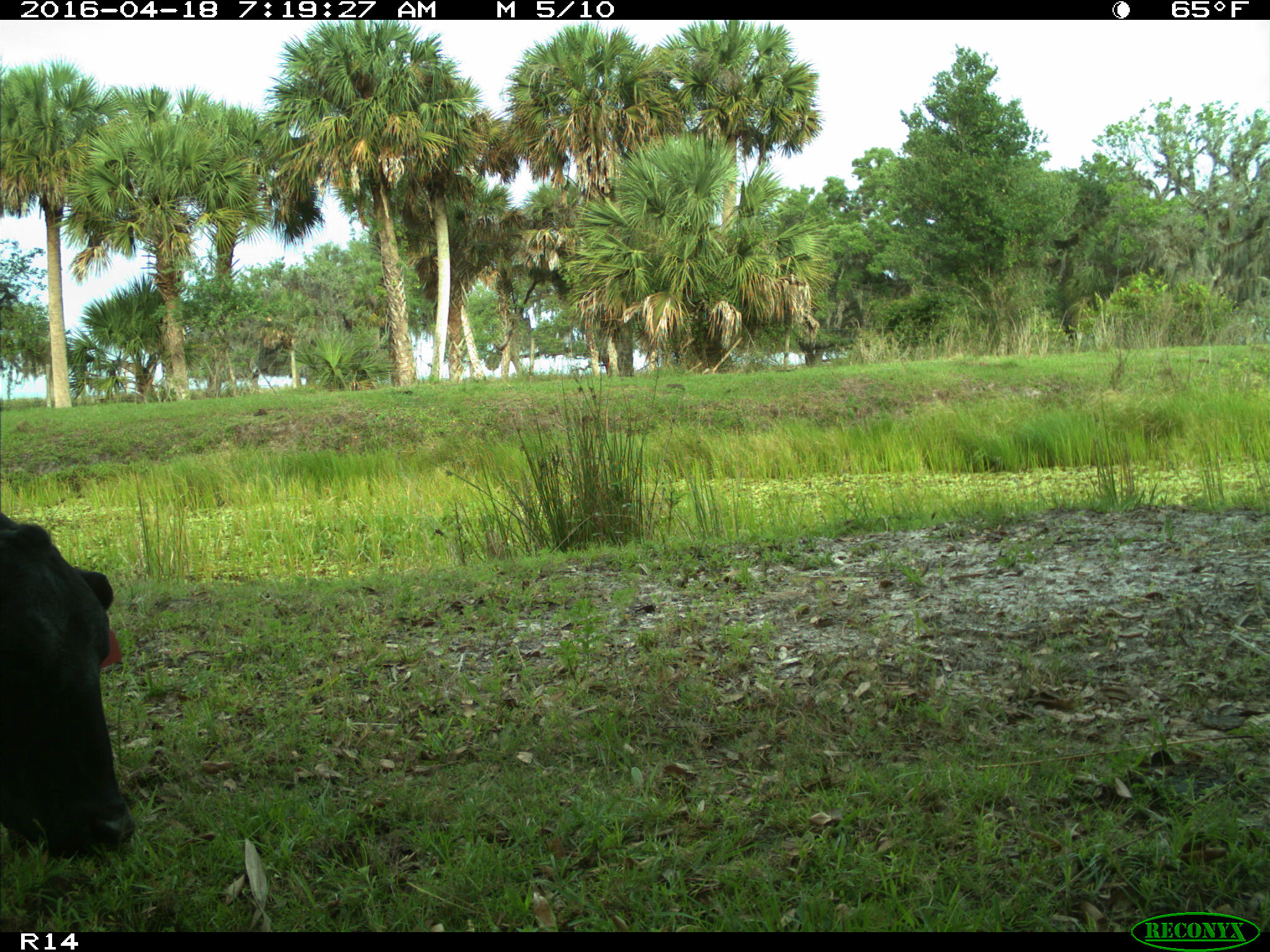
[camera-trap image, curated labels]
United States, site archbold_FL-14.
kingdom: Animalia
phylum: Chordata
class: Mammalia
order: Artiodactyla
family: Bovidae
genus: Bos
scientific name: Bos taurus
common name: domestic cow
Bos taurus (domestic cow).